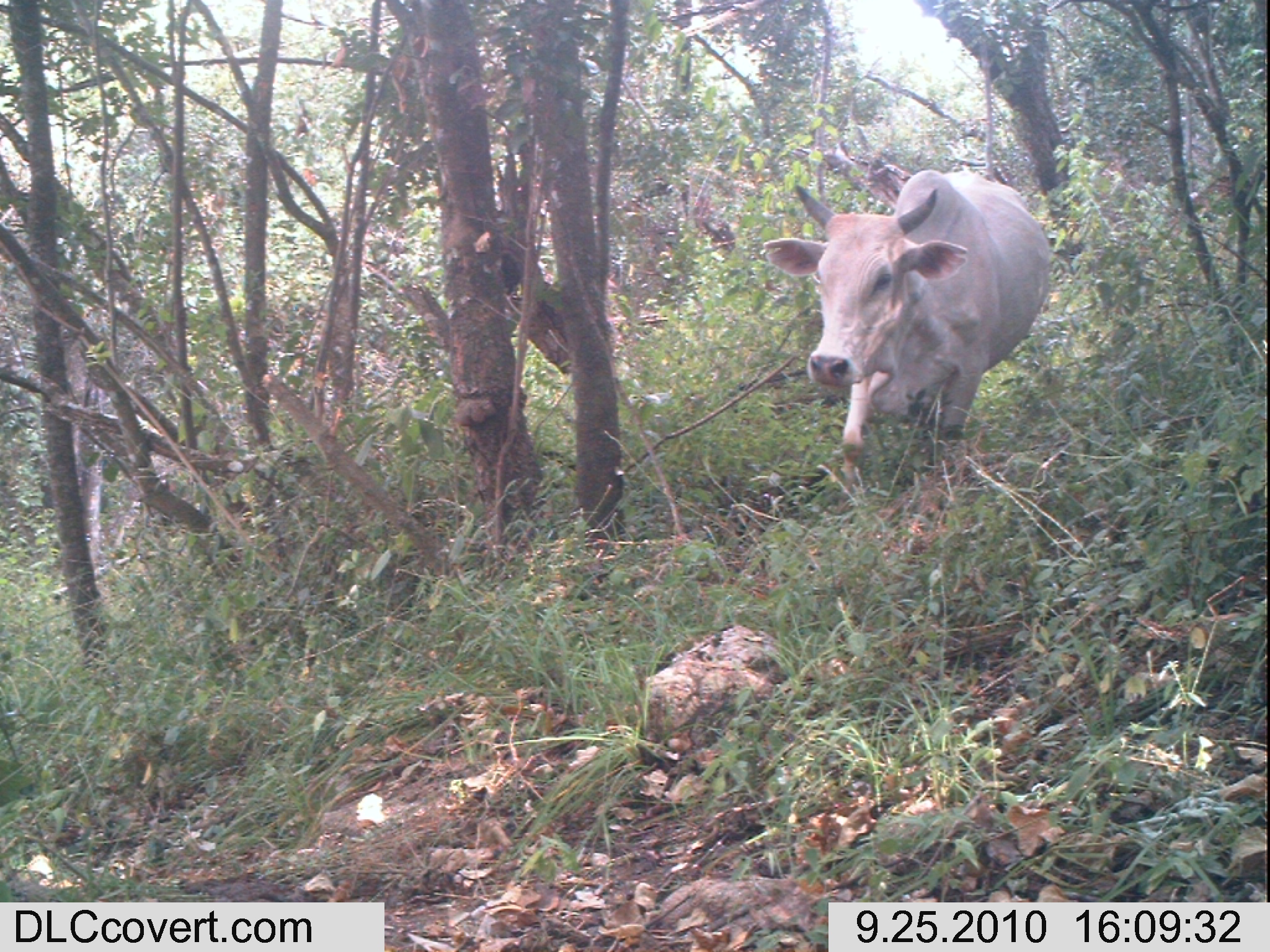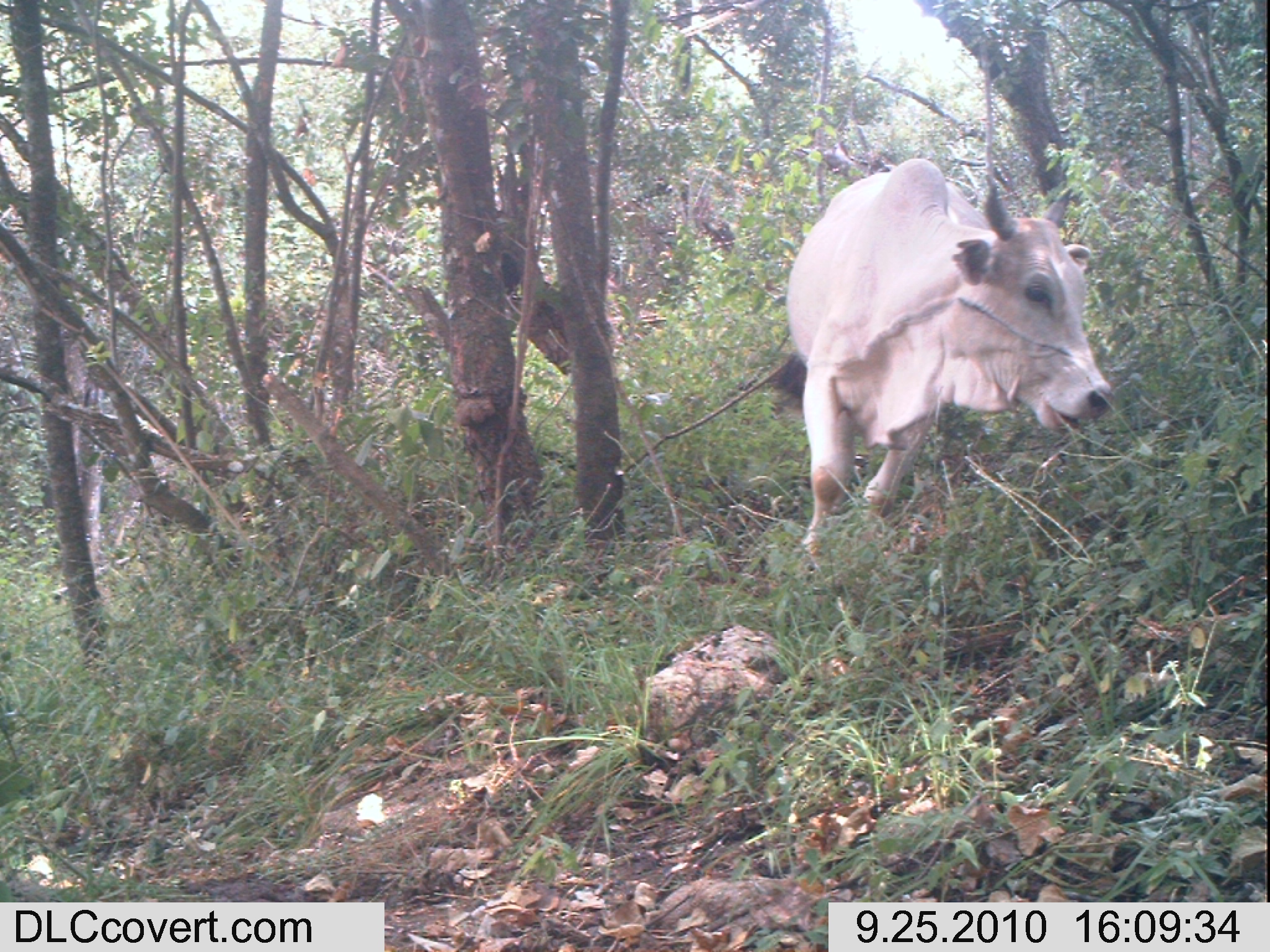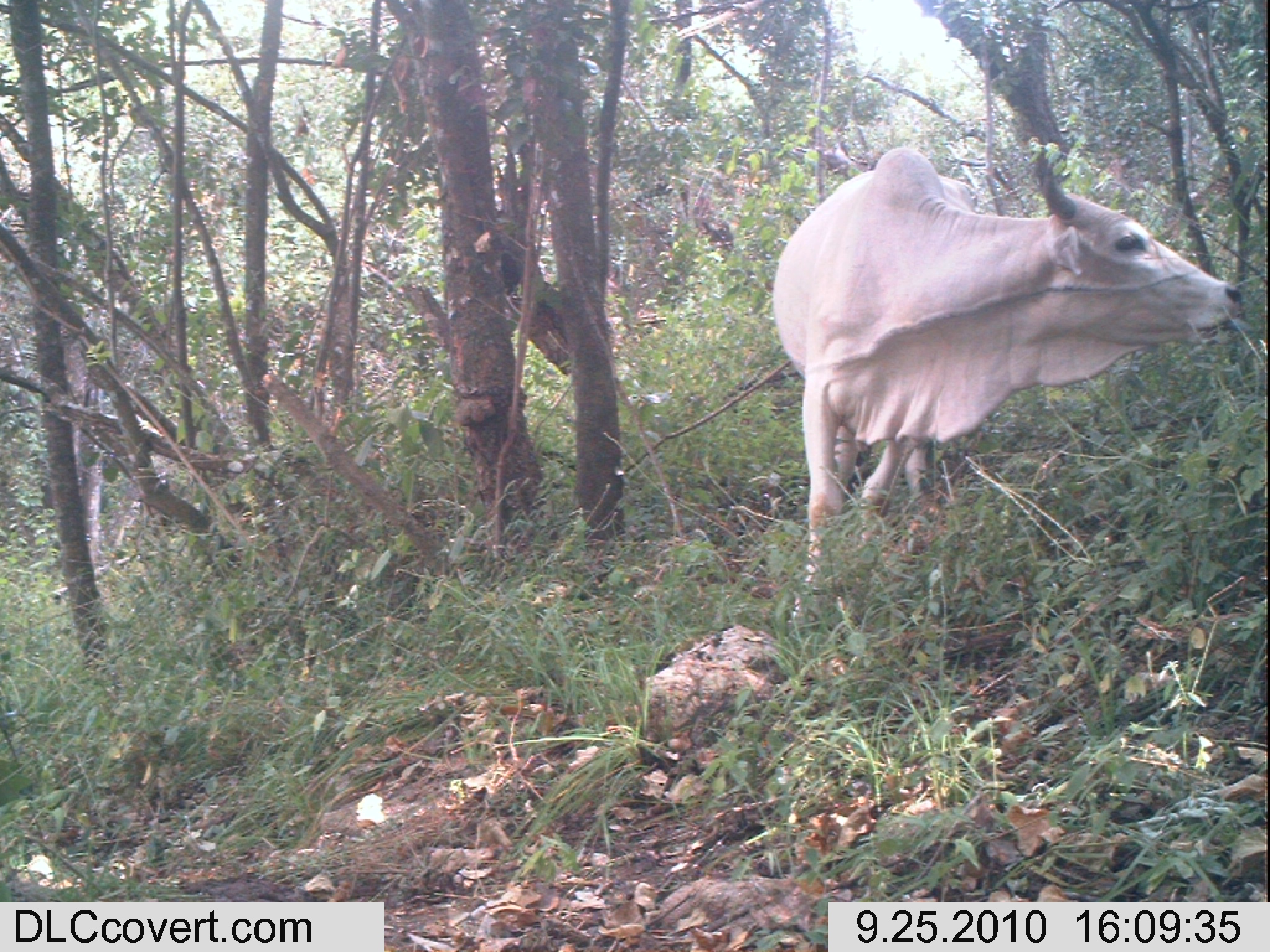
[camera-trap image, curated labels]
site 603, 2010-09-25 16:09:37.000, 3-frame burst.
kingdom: Animalia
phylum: Chordata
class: Mammalia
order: Artiodactyla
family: Bovidae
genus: Bos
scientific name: Bos taurus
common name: domestic cattle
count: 1